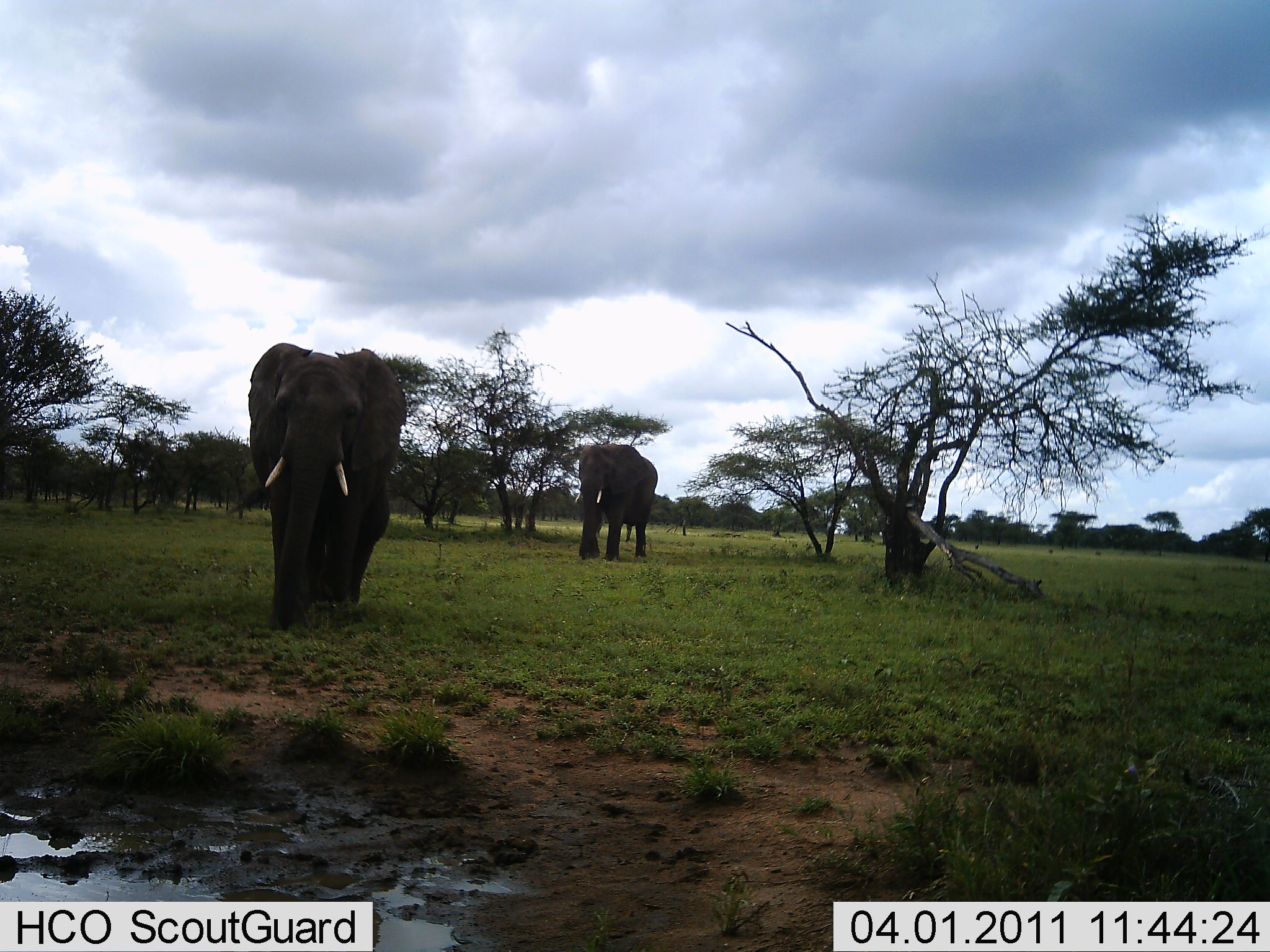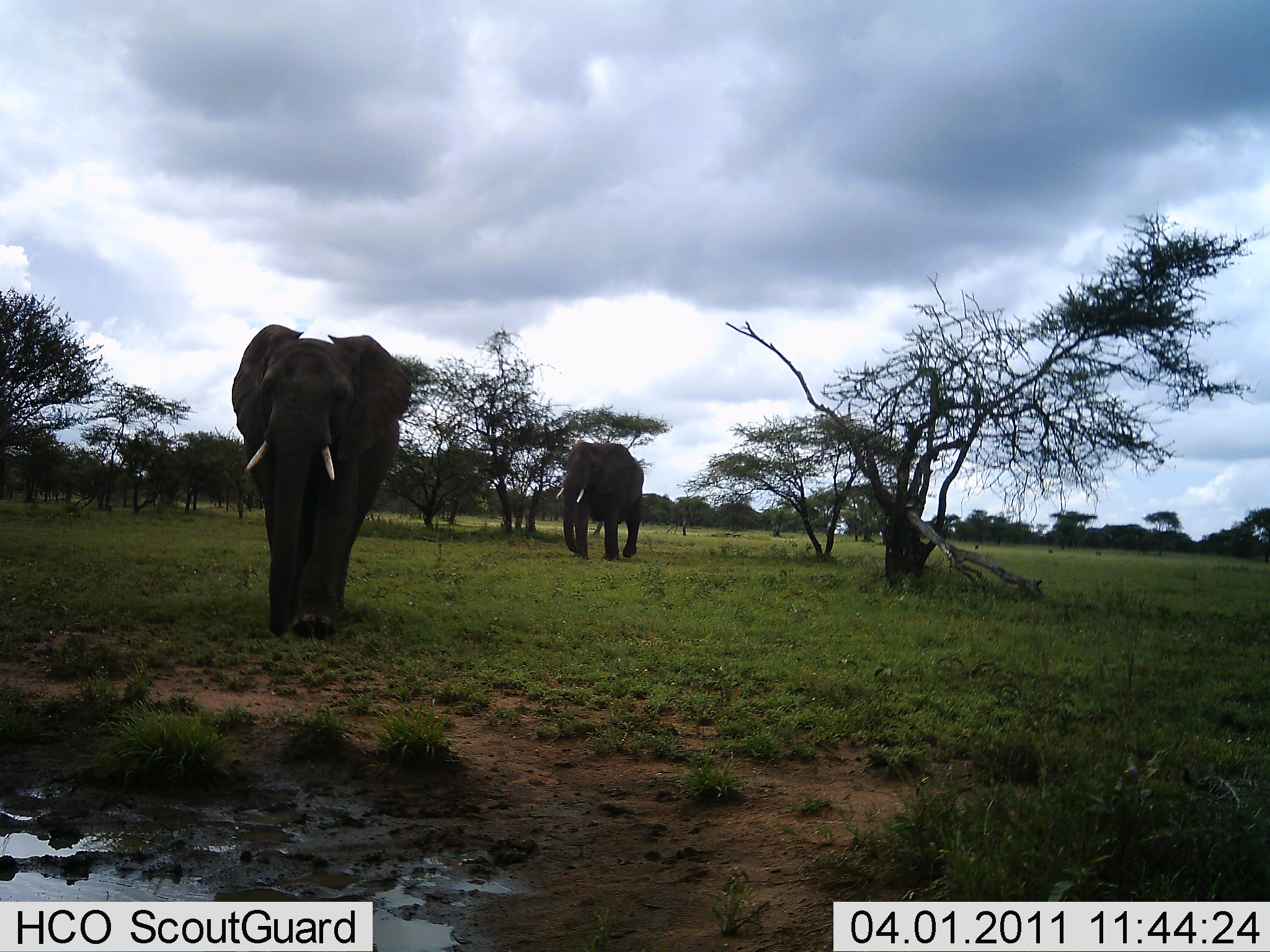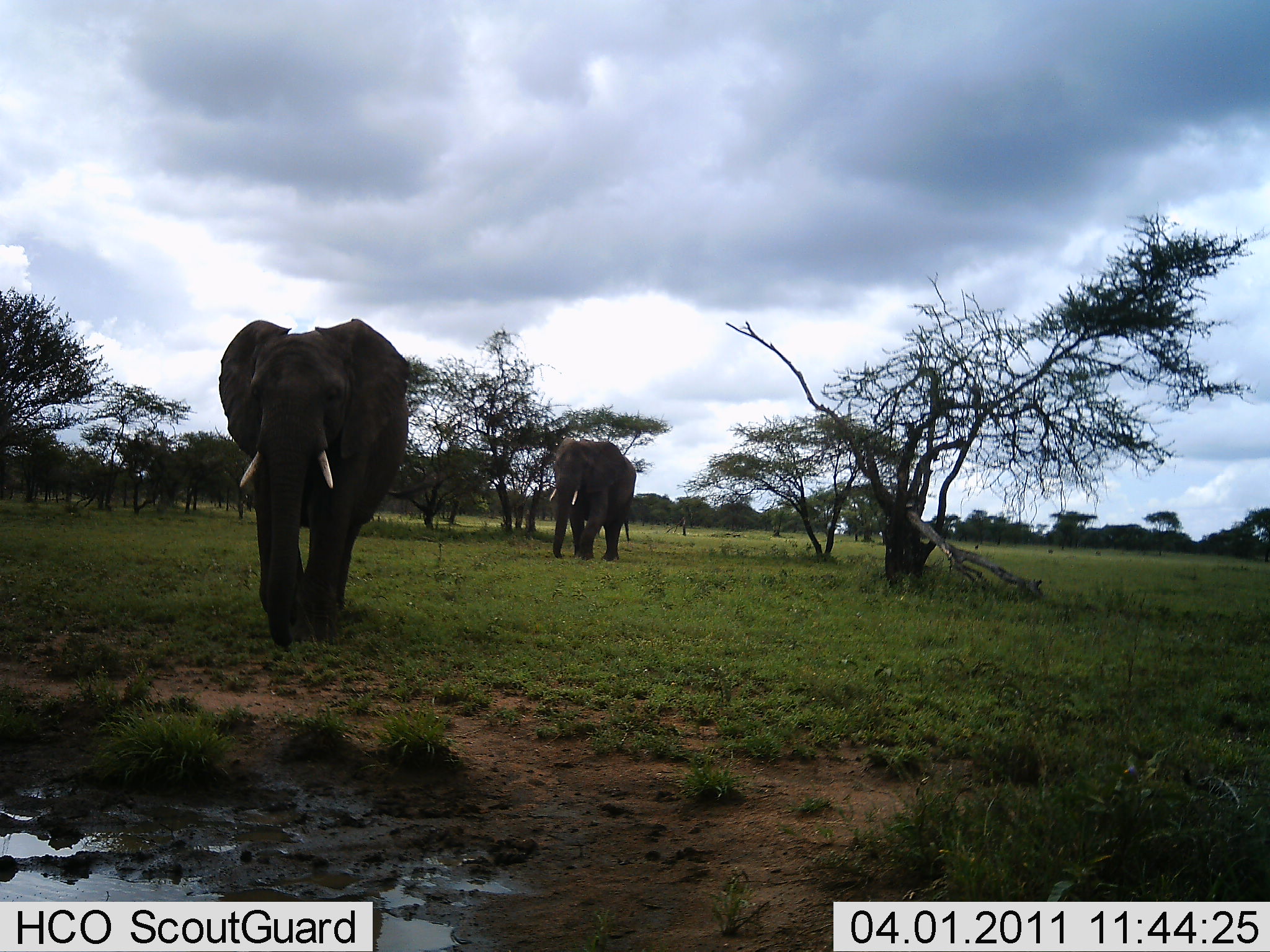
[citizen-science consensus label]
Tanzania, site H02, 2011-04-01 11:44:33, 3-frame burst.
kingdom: Animalia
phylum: Chordata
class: Mammalia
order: Proboscidea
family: Elephantidae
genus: Loxodonta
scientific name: Loxodonta africana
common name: african bush elephant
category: elephant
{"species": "elephant (african bush elephant) (Loxodonta africana)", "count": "2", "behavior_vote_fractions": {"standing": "9%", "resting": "0%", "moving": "100%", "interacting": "0%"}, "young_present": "0%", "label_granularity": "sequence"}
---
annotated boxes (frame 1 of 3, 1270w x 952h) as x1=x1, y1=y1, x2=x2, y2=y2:
animal: x1=247, y1=342, x2=409, y2=632; x1=578, y1=443, x2=658, y2=563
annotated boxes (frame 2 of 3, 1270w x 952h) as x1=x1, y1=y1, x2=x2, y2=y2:
animal: x1=229, y1=324, x2=415, y2=640; x1=554, y1=438, x2=644, y2=562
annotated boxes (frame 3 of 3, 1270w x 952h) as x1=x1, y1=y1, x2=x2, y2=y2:
animal: x1=218, y1=317, x2=411, y2=648; x1=550, y1=436, x2=637, y2=563